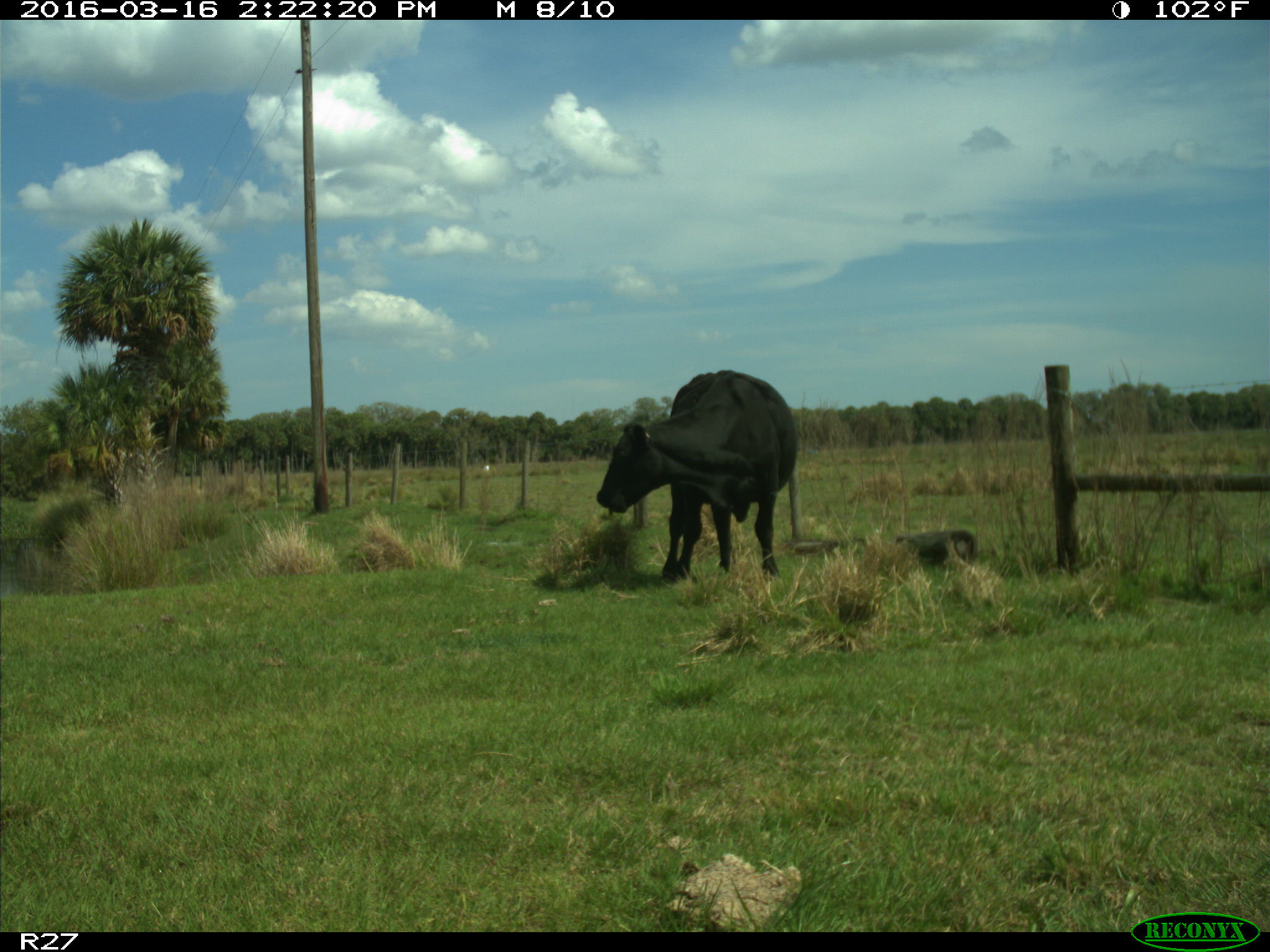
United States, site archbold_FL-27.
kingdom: Animalia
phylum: Chordata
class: Mammalia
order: Artiodactyla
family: Bovidae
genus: Bos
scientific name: Bos taurus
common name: domestic cow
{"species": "Bos taurus (domestic cow)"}